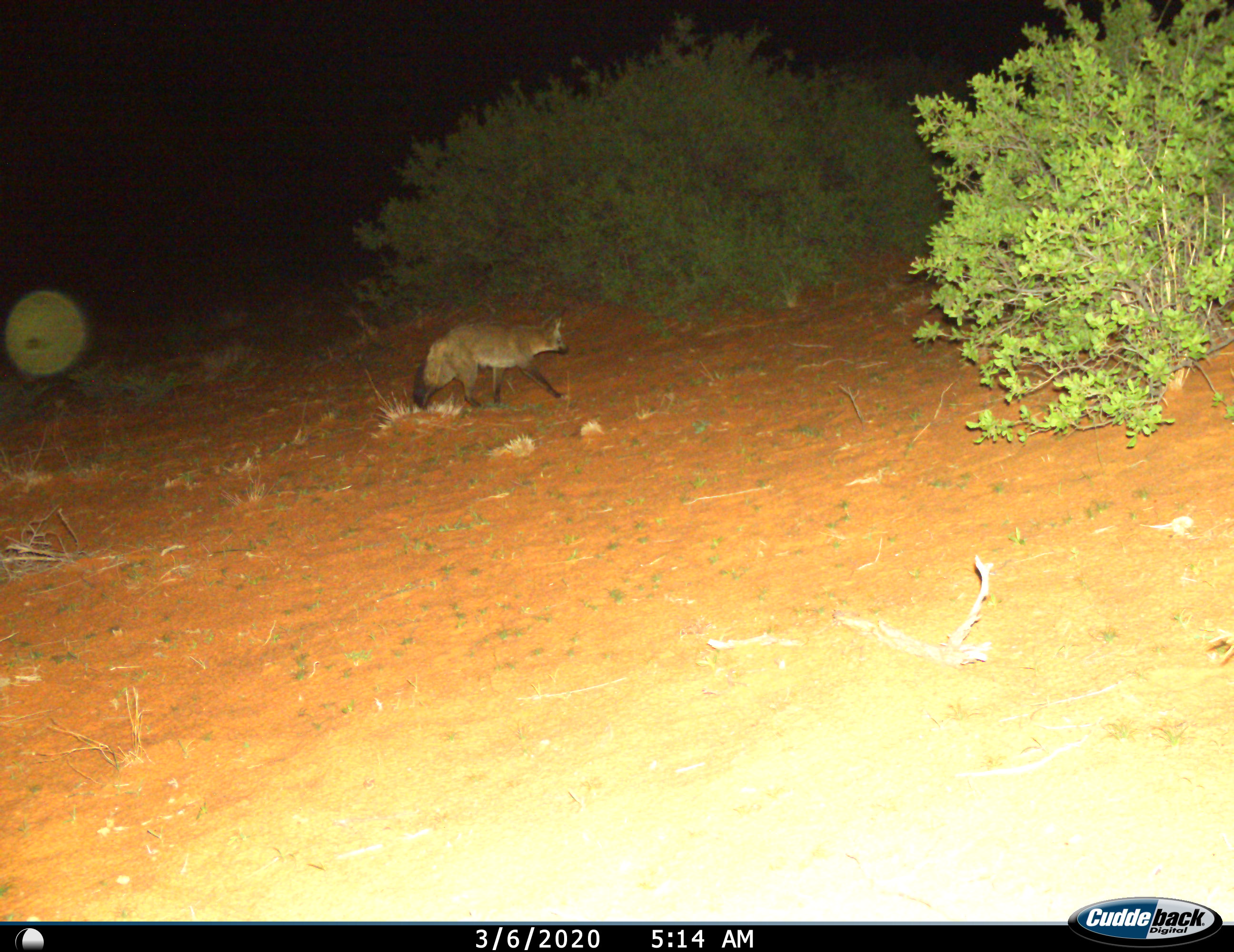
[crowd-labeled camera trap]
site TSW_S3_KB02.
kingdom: Animalia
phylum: Chordata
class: Mammalia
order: Carnivora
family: Canidae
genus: Otocyon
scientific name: Otocyon megalotis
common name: bat-eared fox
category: foxbateared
Foxbateared (bat-eared fox) (Otocyon megalotis), count 1. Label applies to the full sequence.